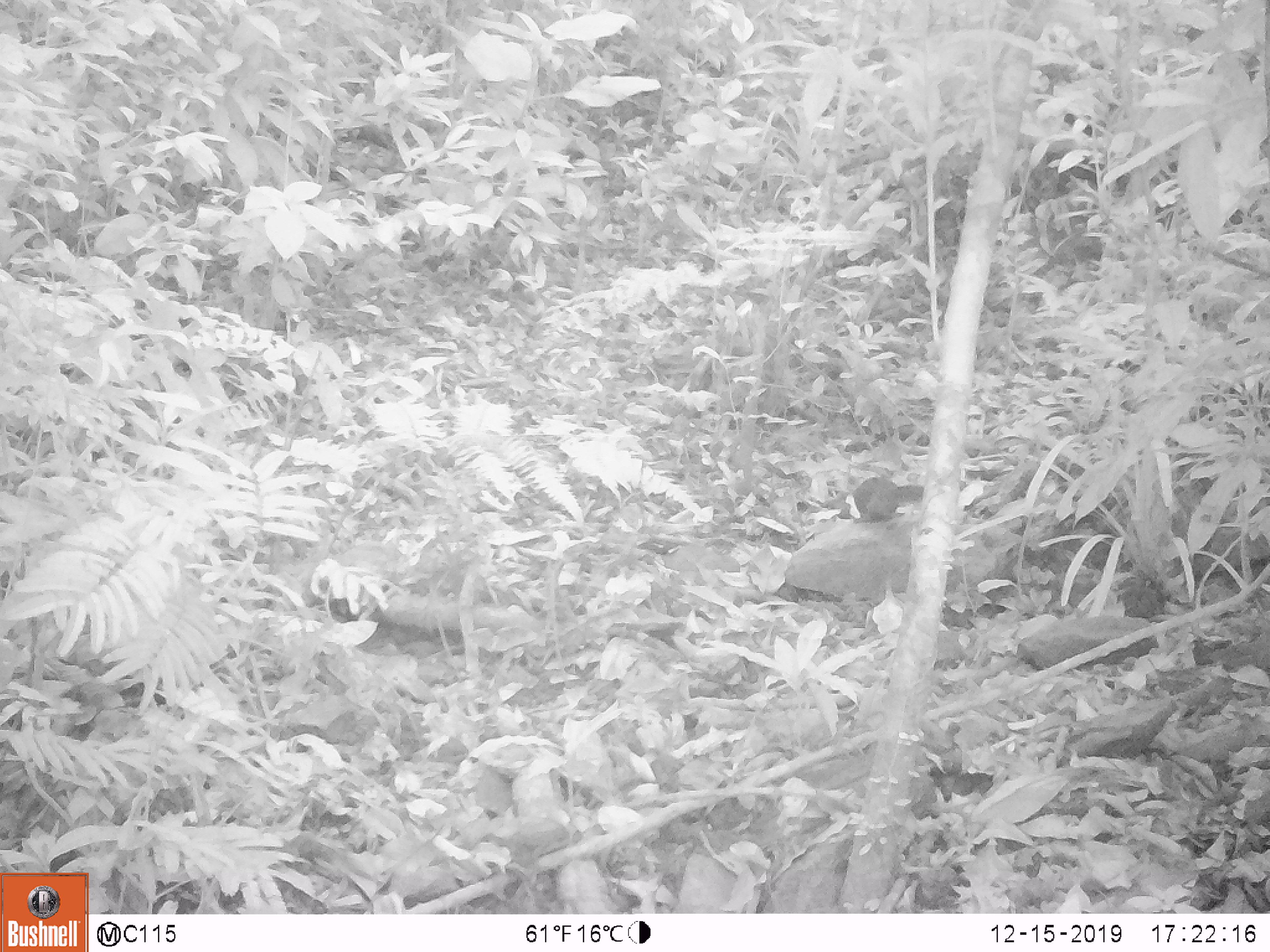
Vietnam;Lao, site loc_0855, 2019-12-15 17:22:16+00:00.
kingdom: Animalia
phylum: Chordata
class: Mammalia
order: Rodentia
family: Sciuridae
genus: Dremomys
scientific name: Dremomys rufigenis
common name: red-cheeked squirrel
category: red cheeked squirrel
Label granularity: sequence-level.